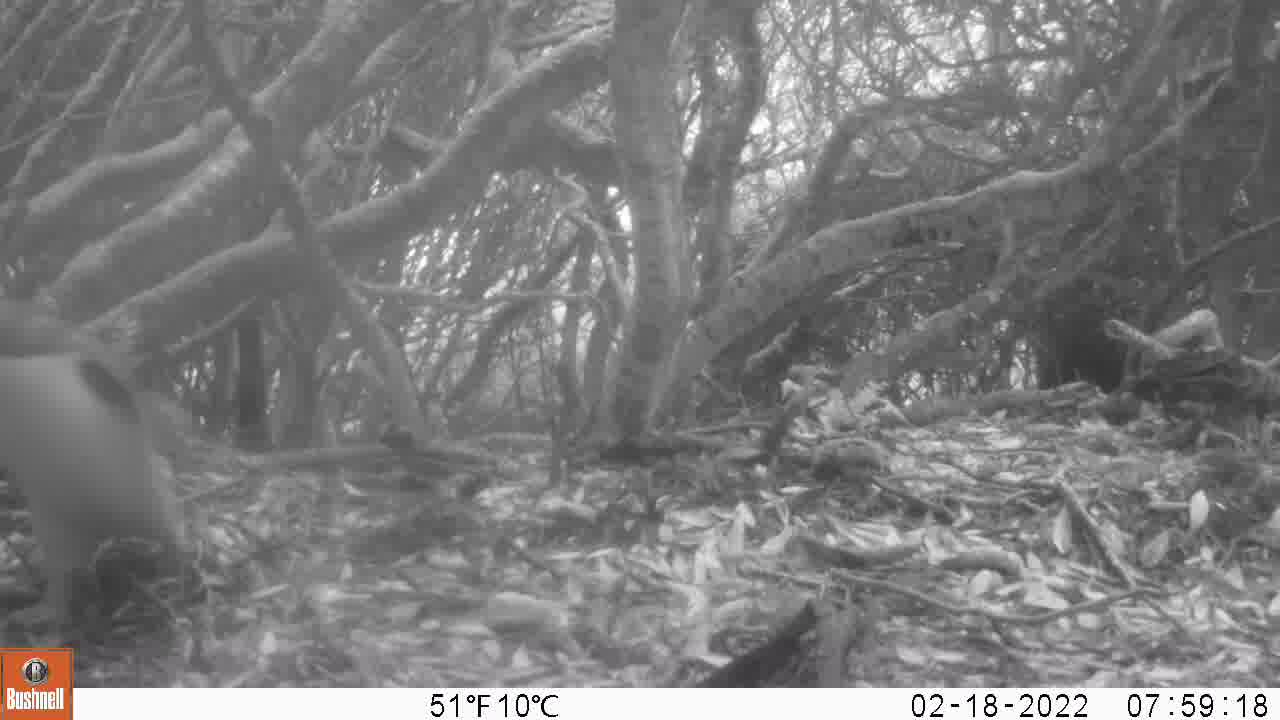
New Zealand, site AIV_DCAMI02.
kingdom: Animalia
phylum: Chordata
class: Aves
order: Sphenisciformes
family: Spheniscidae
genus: Megadyptes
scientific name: Megadyptes antipodes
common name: yellow-eyed penguin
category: yellow eyed penguin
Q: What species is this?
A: Yellow eyed penguin (yellow-eyed penguin) (Megadyptes antipodes).